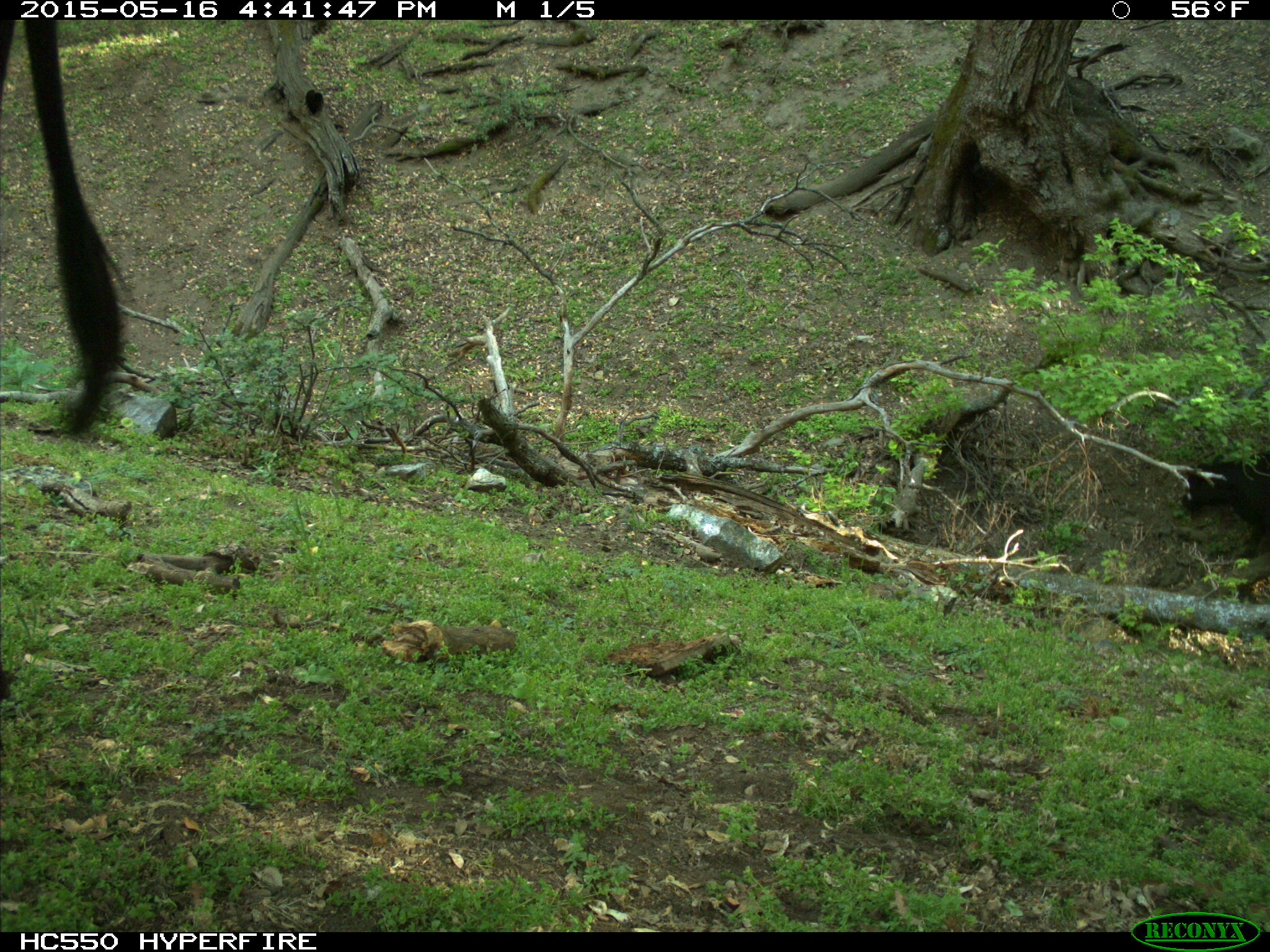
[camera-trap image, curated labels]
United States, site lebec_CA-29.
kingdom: Animalia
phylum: Chordata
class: Mammalia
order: Artiodactyla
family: Bovidae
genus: Bos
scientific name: Bos taurus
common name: domestic cow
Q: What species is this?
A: Bos taurus (domestic cow).